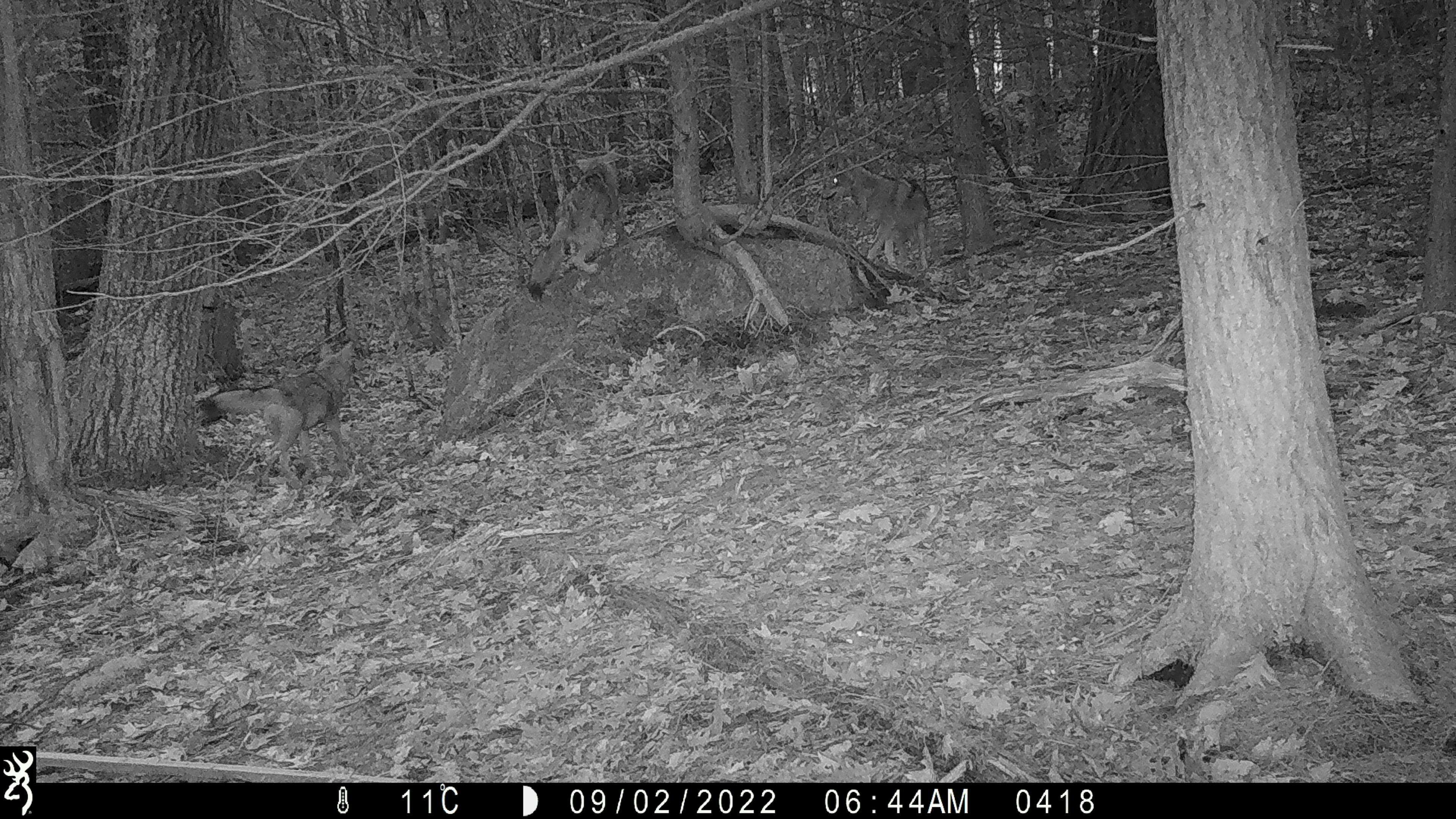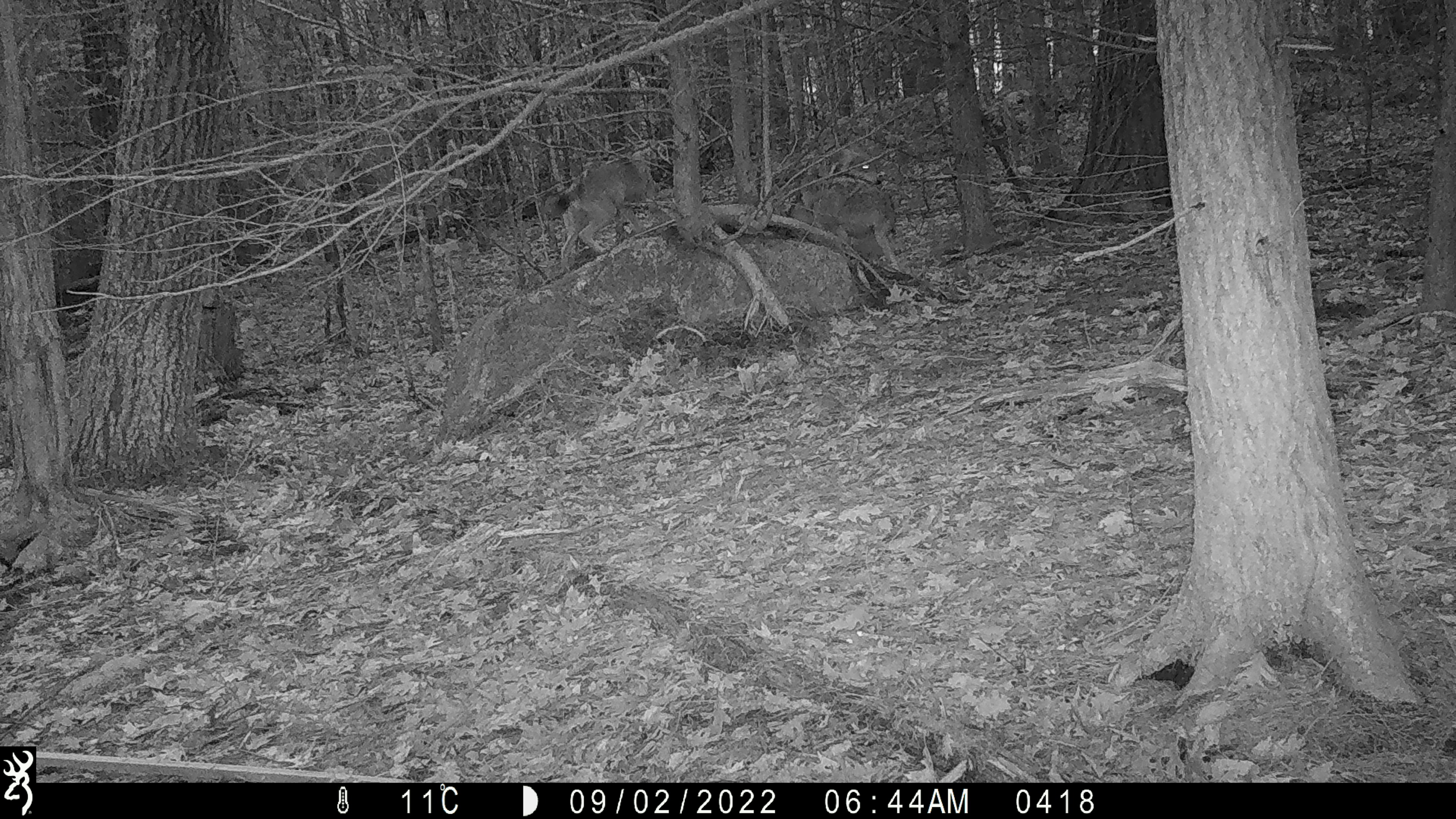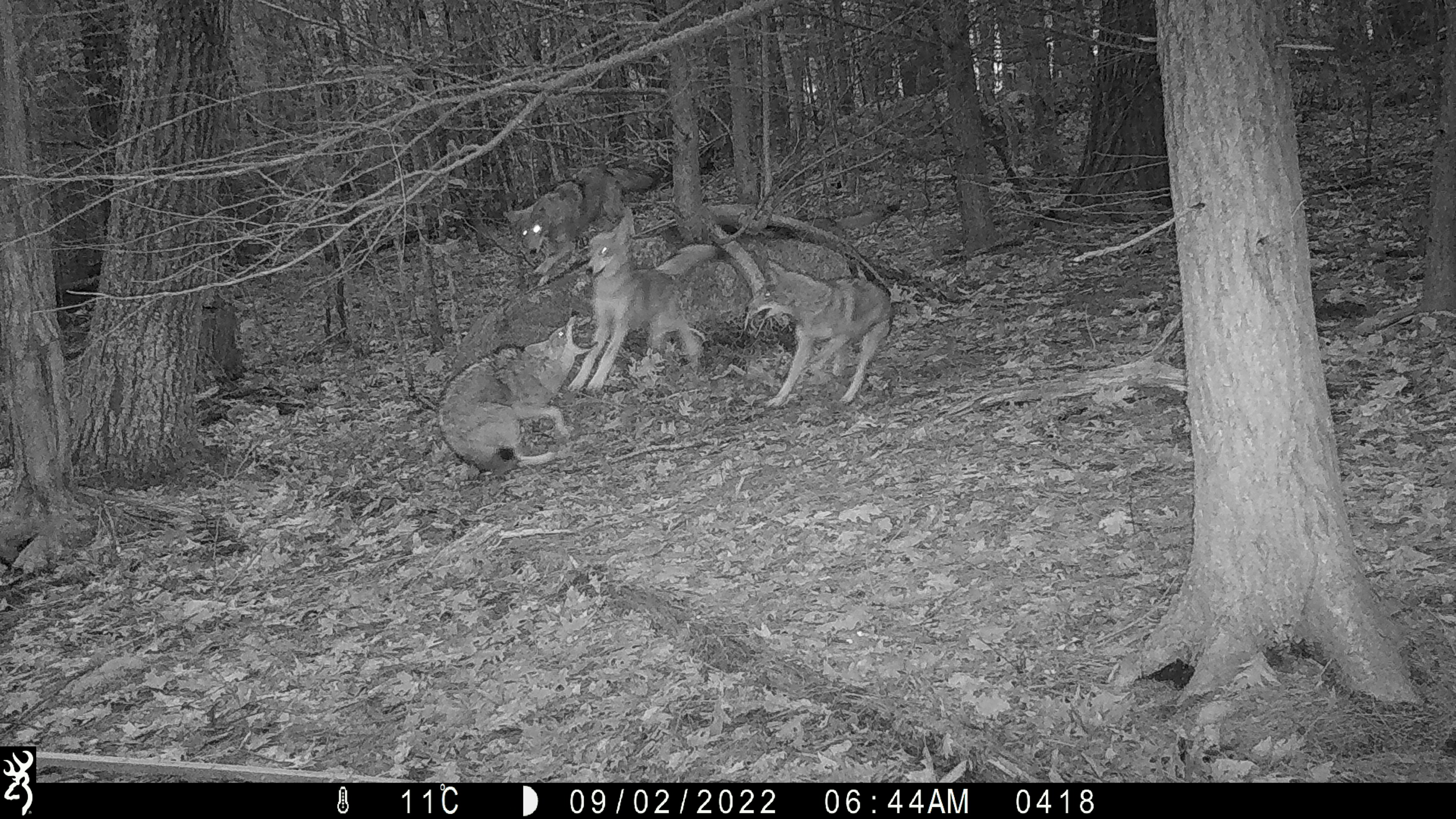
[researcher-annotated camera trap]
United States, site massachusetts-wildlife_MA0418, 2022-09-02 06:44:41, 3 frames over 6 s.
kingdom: Animalia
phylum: Chordata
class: Mammalia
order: Carnivora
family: Canidae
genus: Canis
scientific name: Canis latrans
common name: coyote